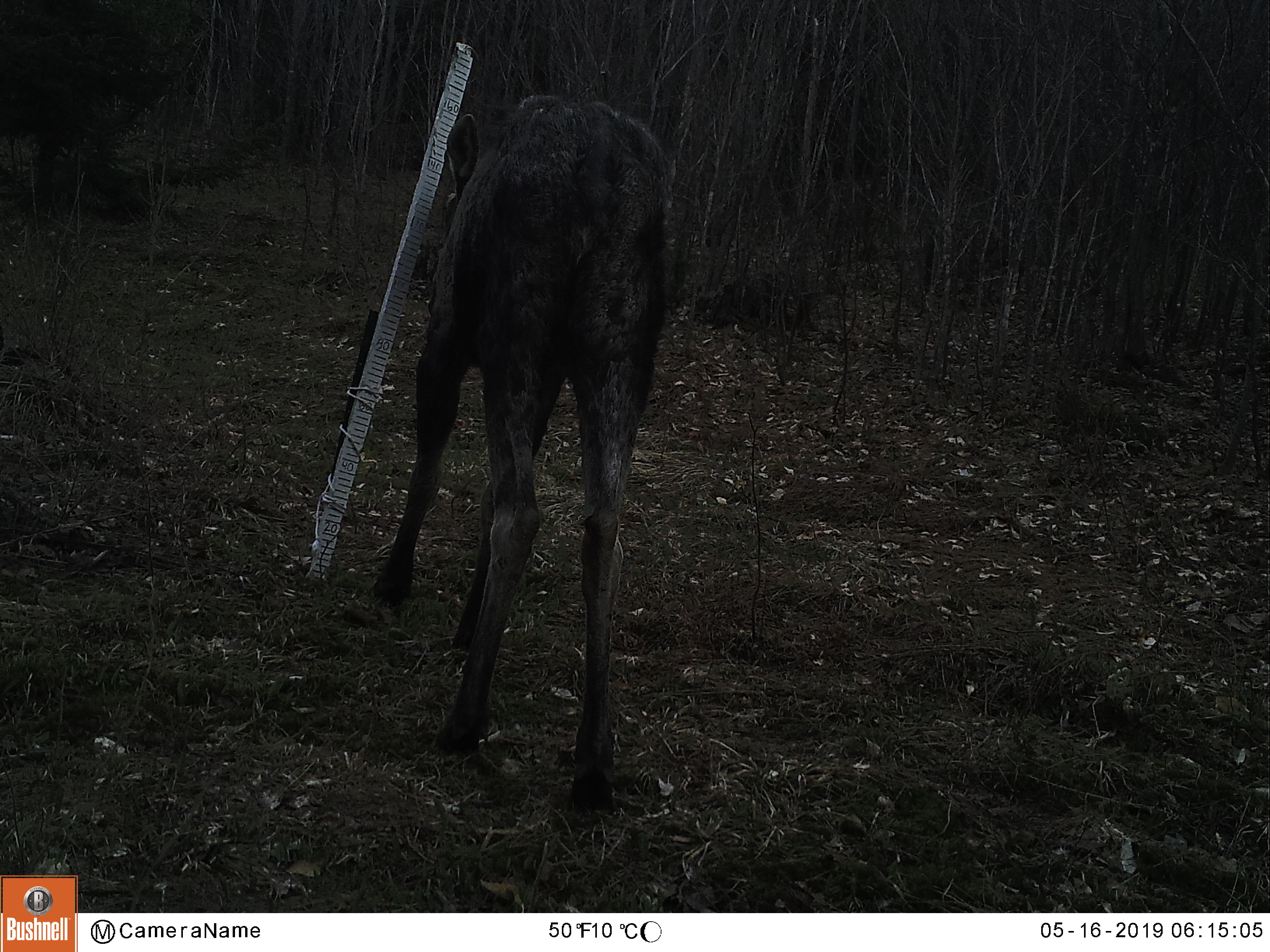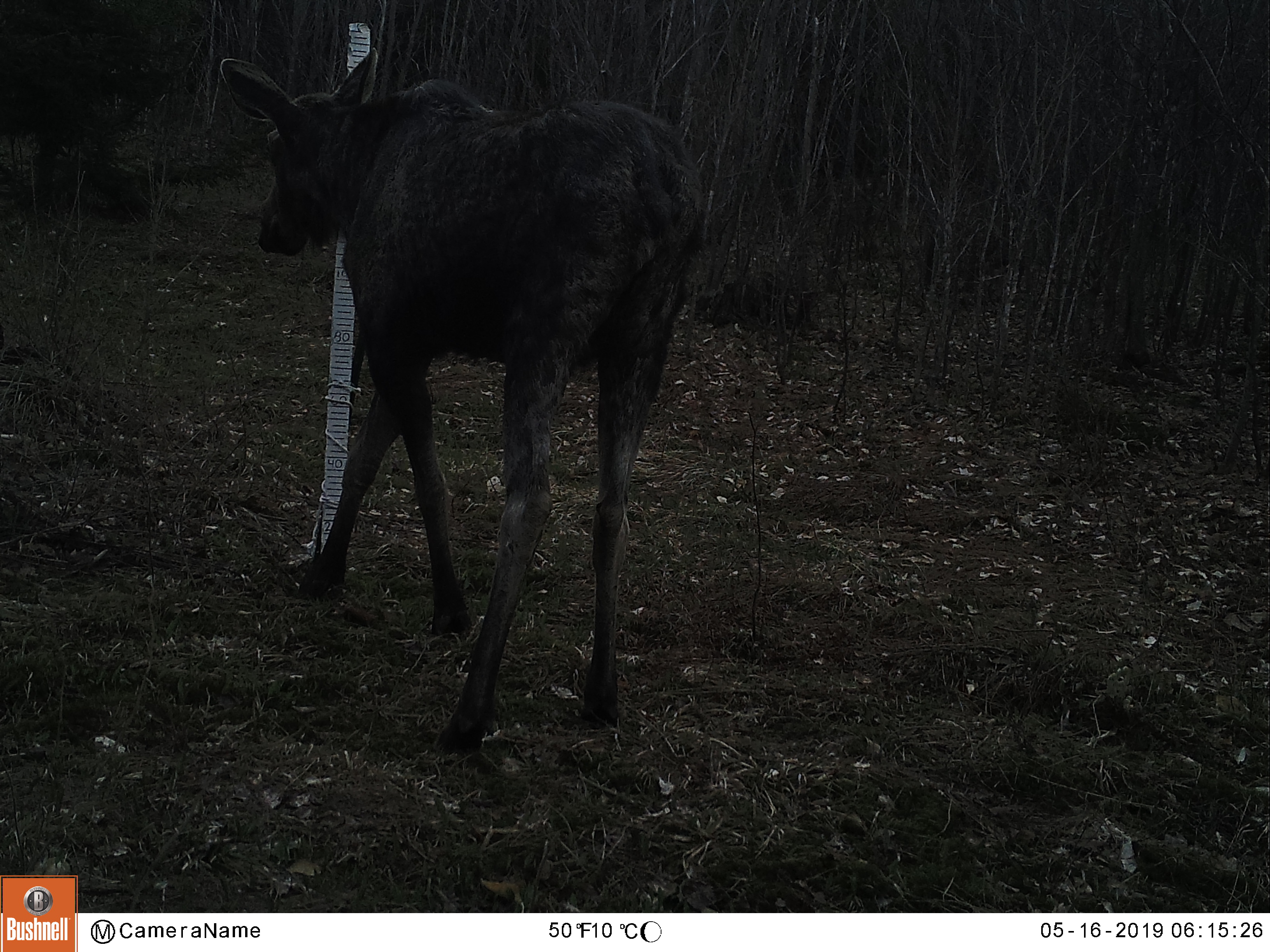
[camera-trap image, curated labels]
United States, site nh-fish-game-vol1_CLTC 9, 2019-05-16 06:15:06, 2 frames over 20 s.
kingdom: Animalia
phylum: Chordata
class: Mammalia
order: Artiodactyla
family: Cervidae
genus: Alces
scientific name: Alces alces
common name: moose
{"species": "moose (Alces alces)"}